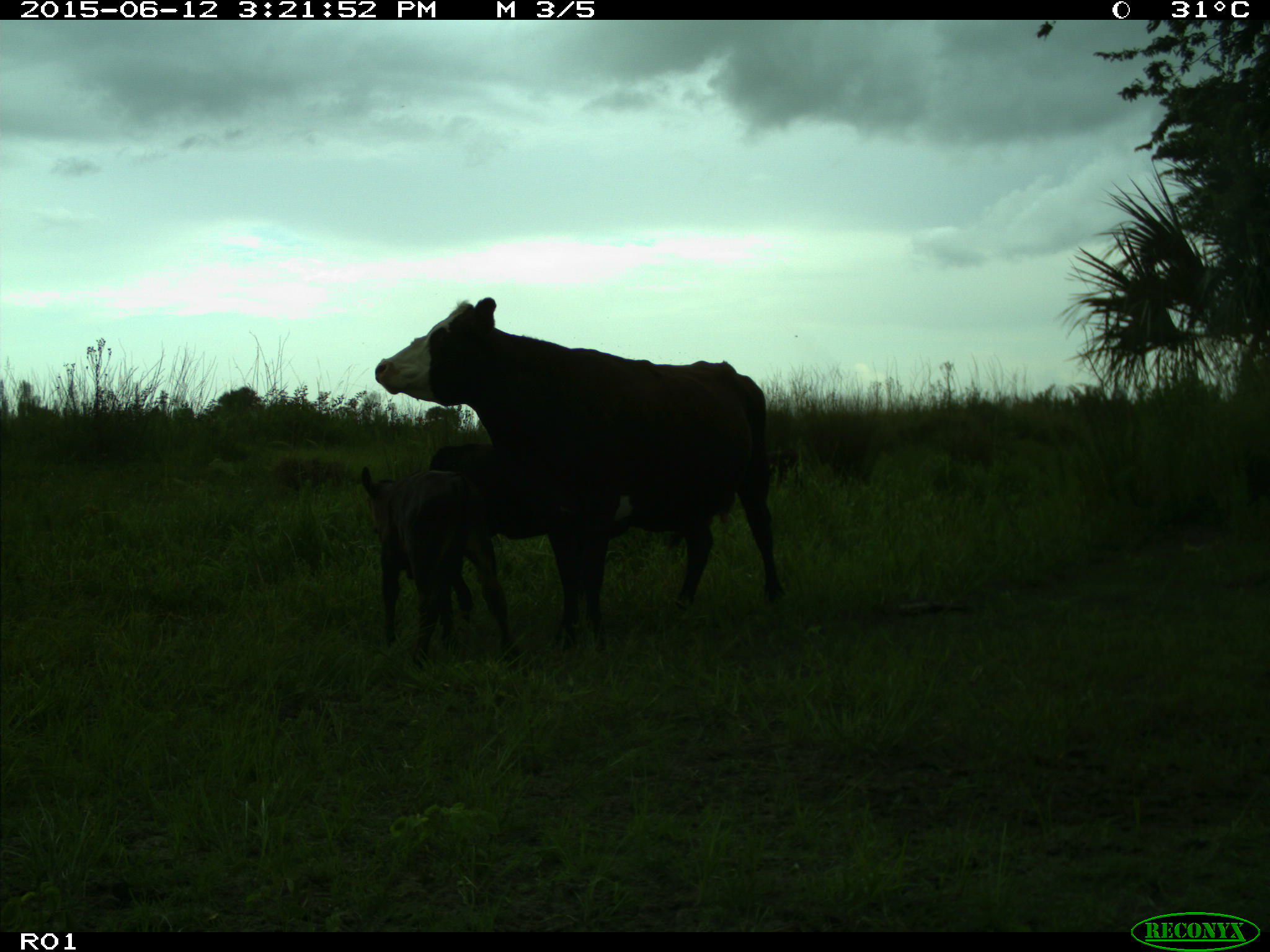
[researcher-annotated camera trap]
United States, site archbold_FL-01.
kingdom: Animalia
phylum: Chordata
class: Mammalia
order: Artiodactyla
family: Bovidae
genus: Bos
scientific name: Bos taurus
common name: domestic cow